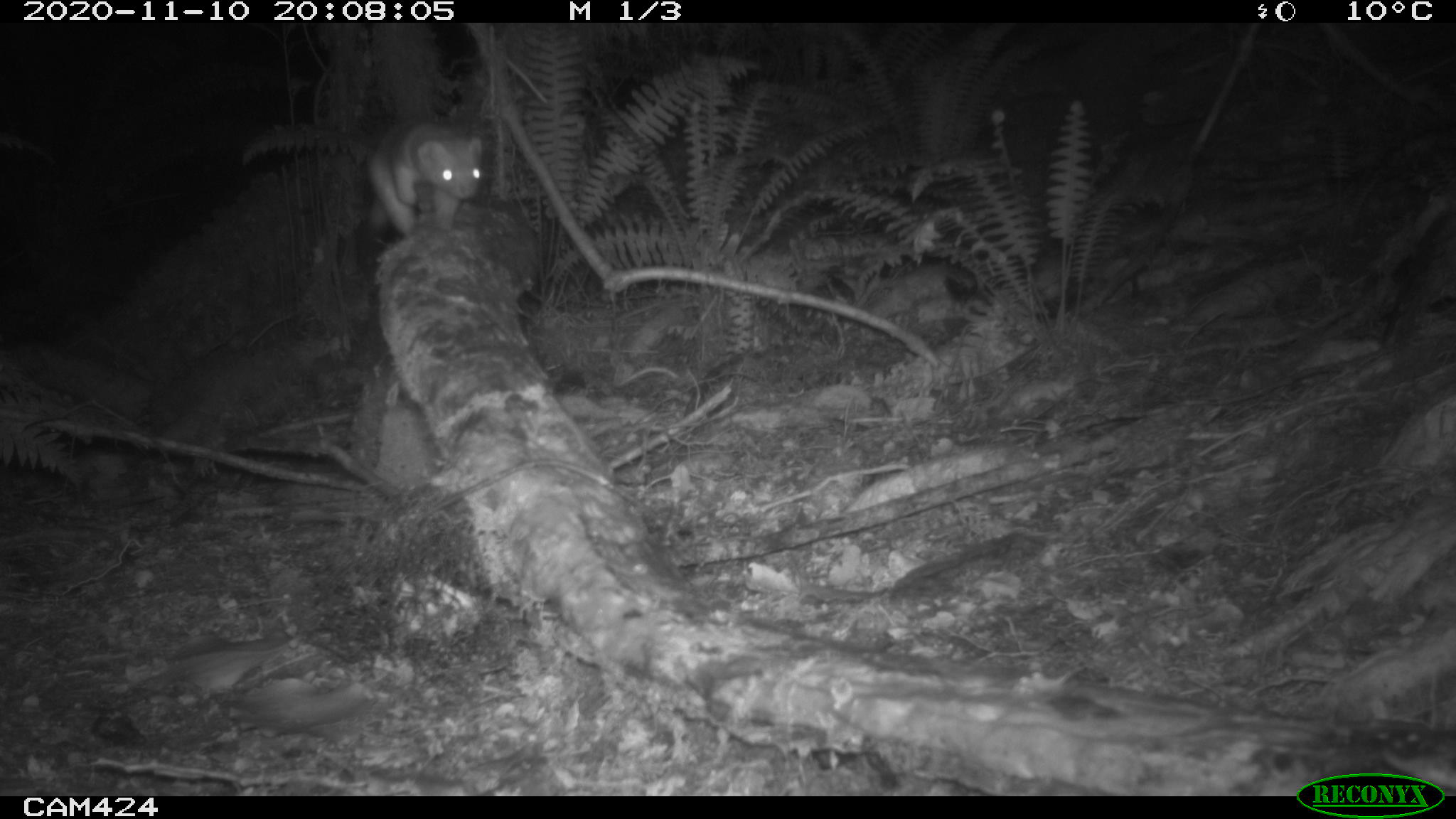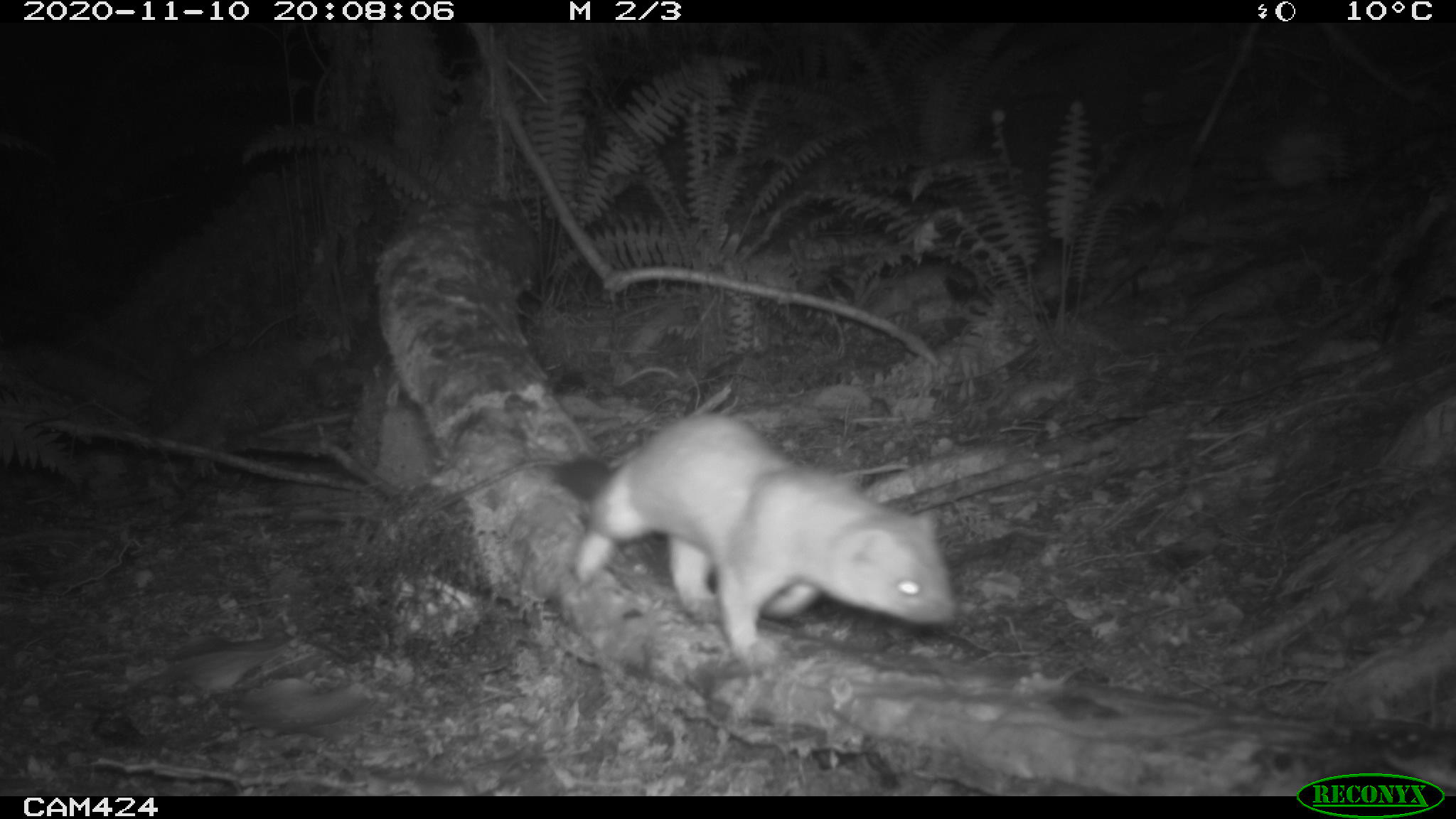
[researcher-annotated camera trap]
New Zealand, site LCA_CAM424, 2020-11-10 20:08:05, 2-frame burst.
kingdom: Animalia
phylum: Chordata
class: Mammalia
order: Carnivora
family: Mustelidae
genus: Mustela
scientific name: Mustela erminea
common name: stoat